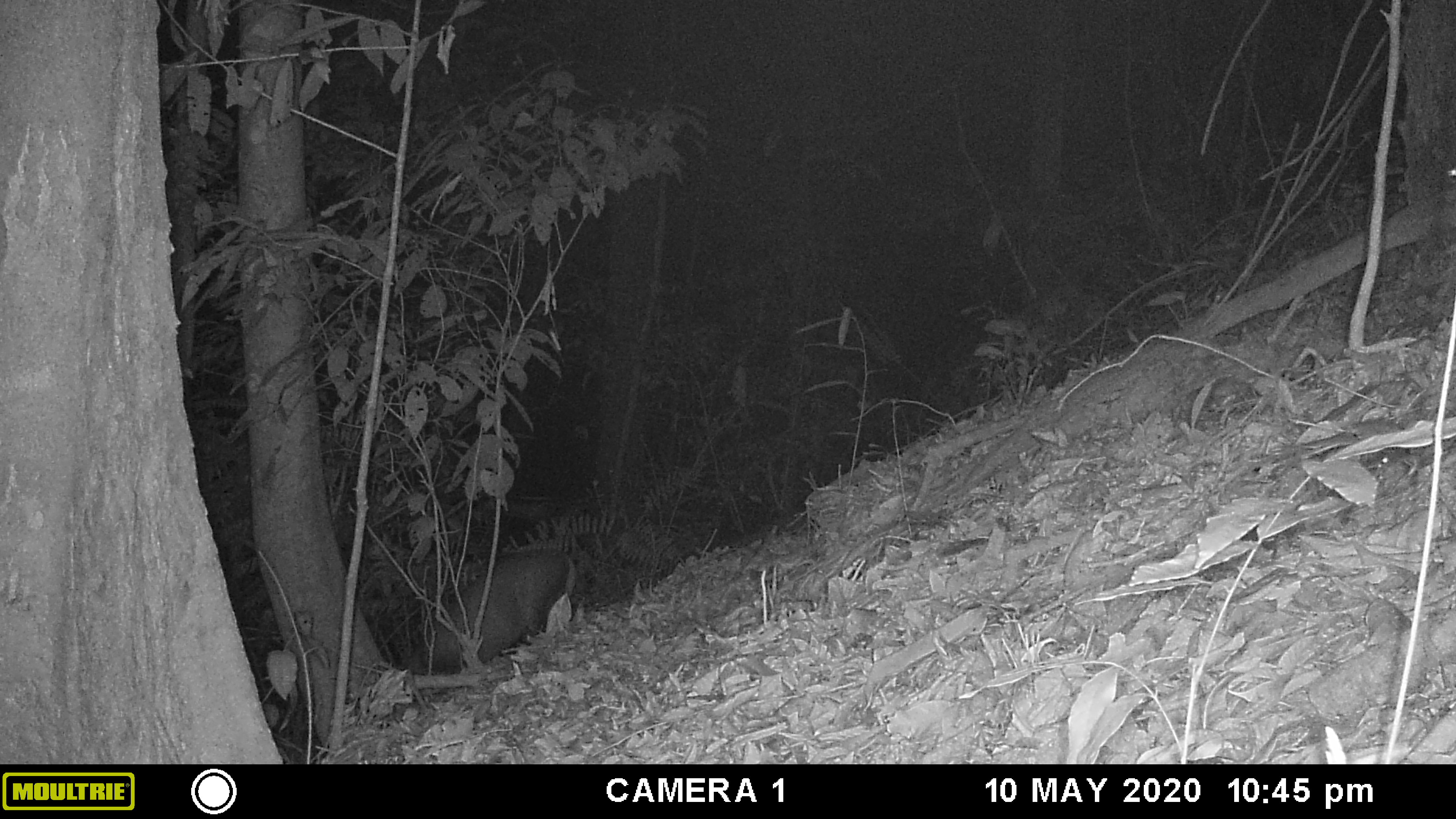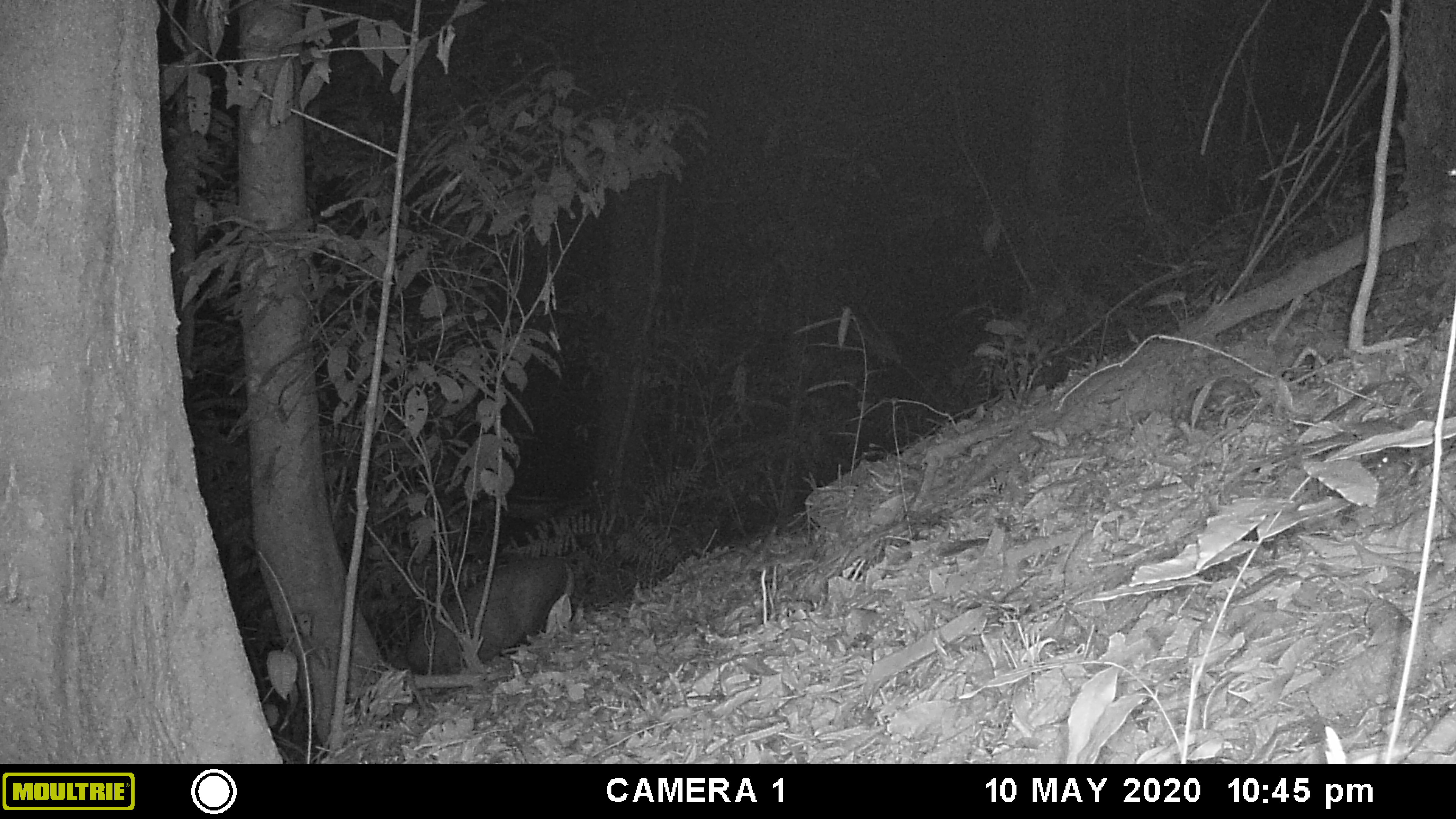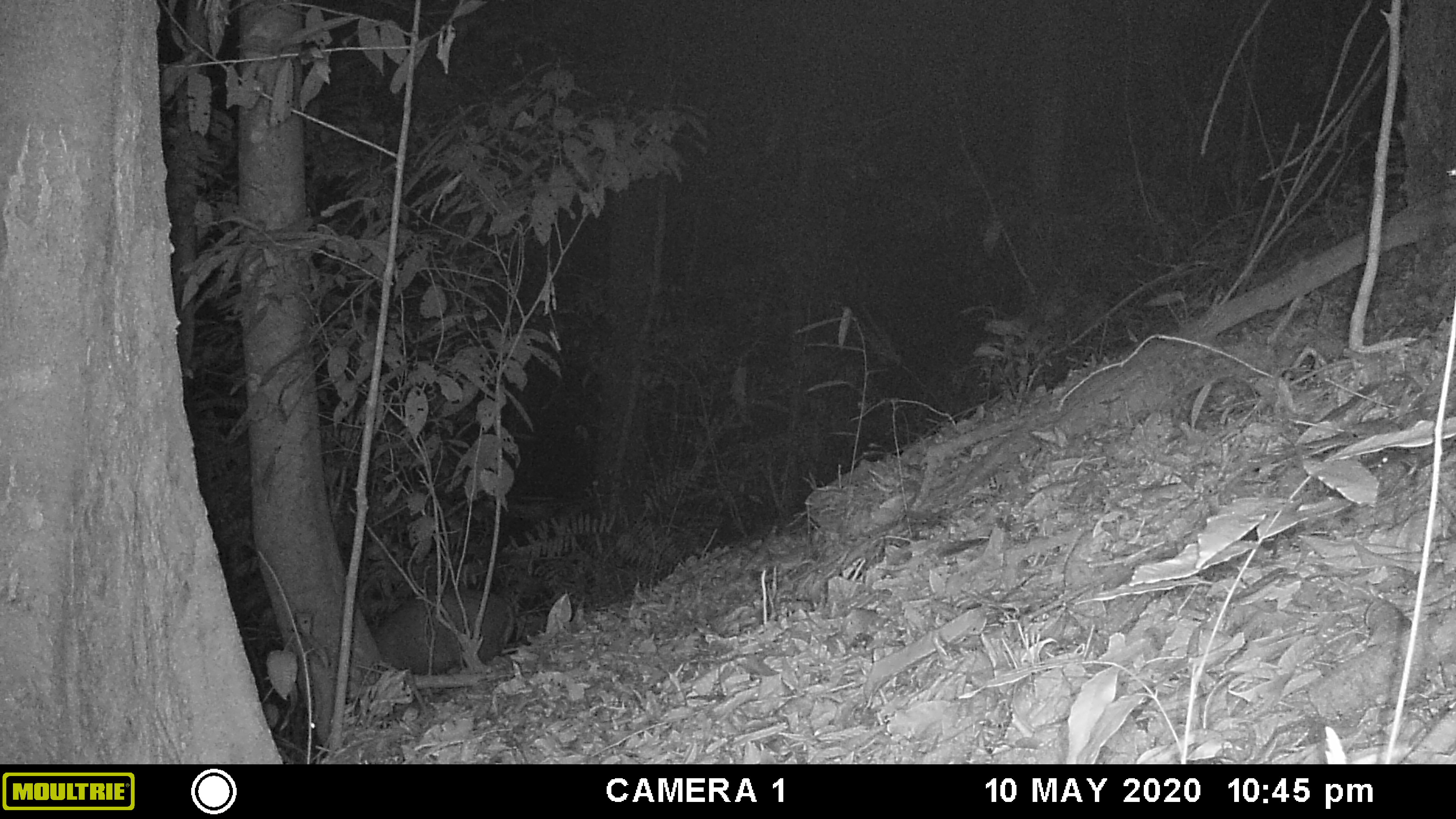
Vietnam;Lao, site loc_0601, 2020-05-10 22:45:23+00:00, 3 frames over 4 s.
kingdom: Animalia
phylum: Chordata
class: Mammalia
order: Artiodactyla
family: Cervidae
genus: Muntiacus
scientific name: Muntiacus rooseveltorum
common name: roosevelt's muntjac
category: roosevelts muntjac group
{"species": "roosevelts muntjac group (roosevelt's muntjac) (Muntiacus rooseveltorum)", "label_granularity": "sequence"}